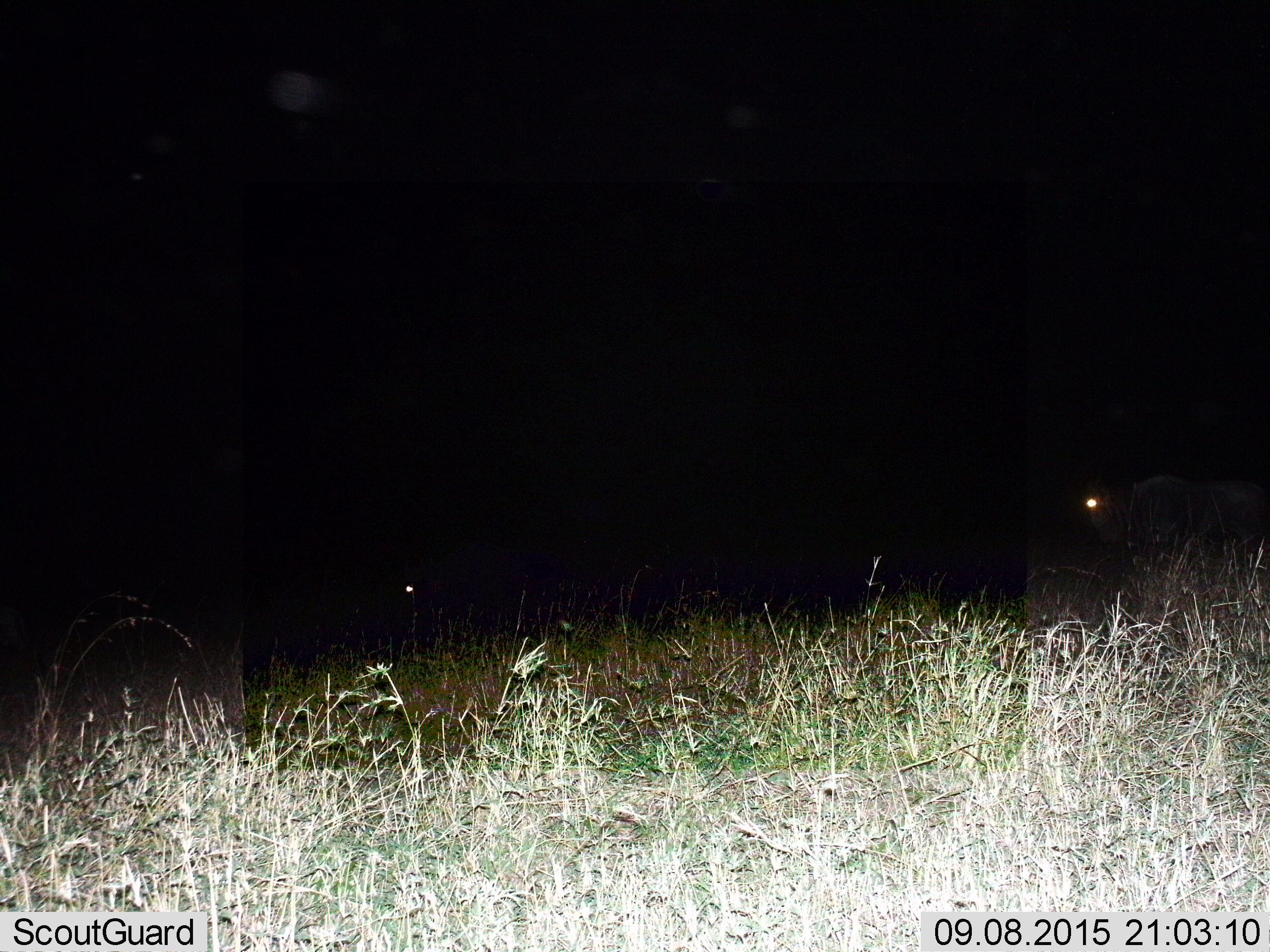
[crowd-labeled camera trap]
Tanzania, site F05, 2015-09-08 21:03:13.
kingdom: Animalia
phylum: Chordata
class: Mammalia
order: Artiodactyla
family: Bovidae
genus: Connochaetes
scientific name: Connochaetes taurinus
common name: blue wildebeest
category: wildebeest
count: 2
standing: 57%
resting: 0%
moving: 57%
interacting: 0%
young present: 0%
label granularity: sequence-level